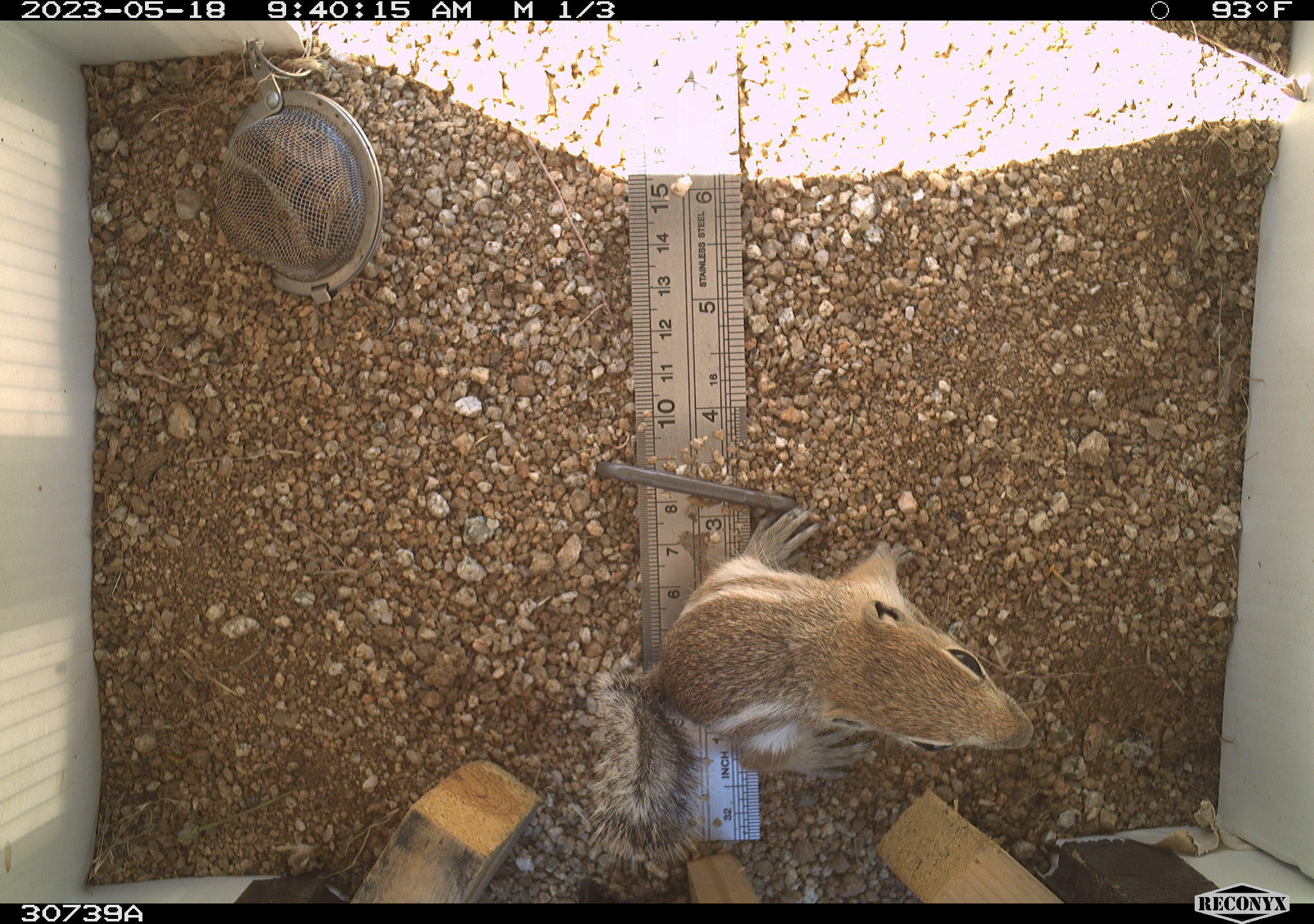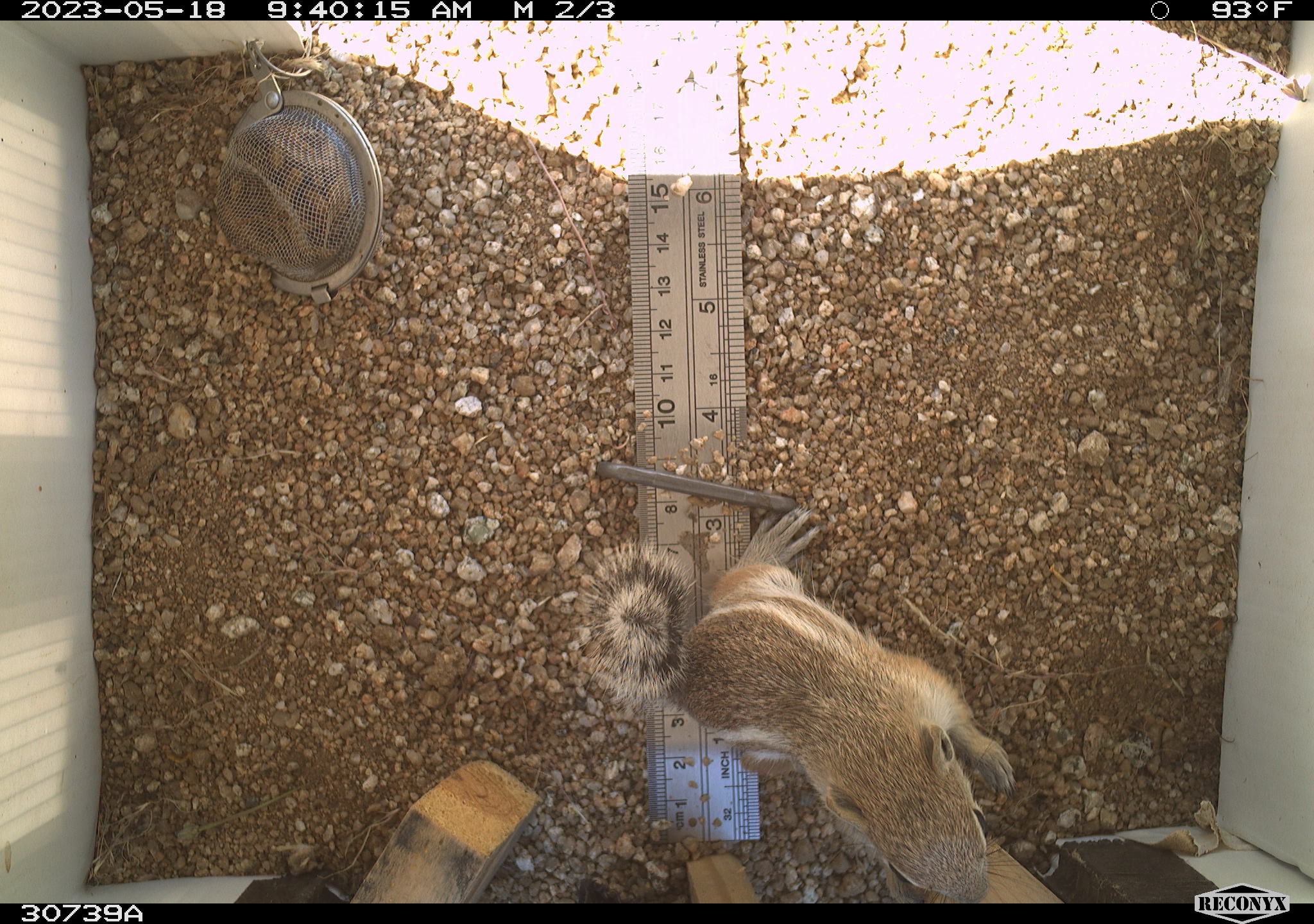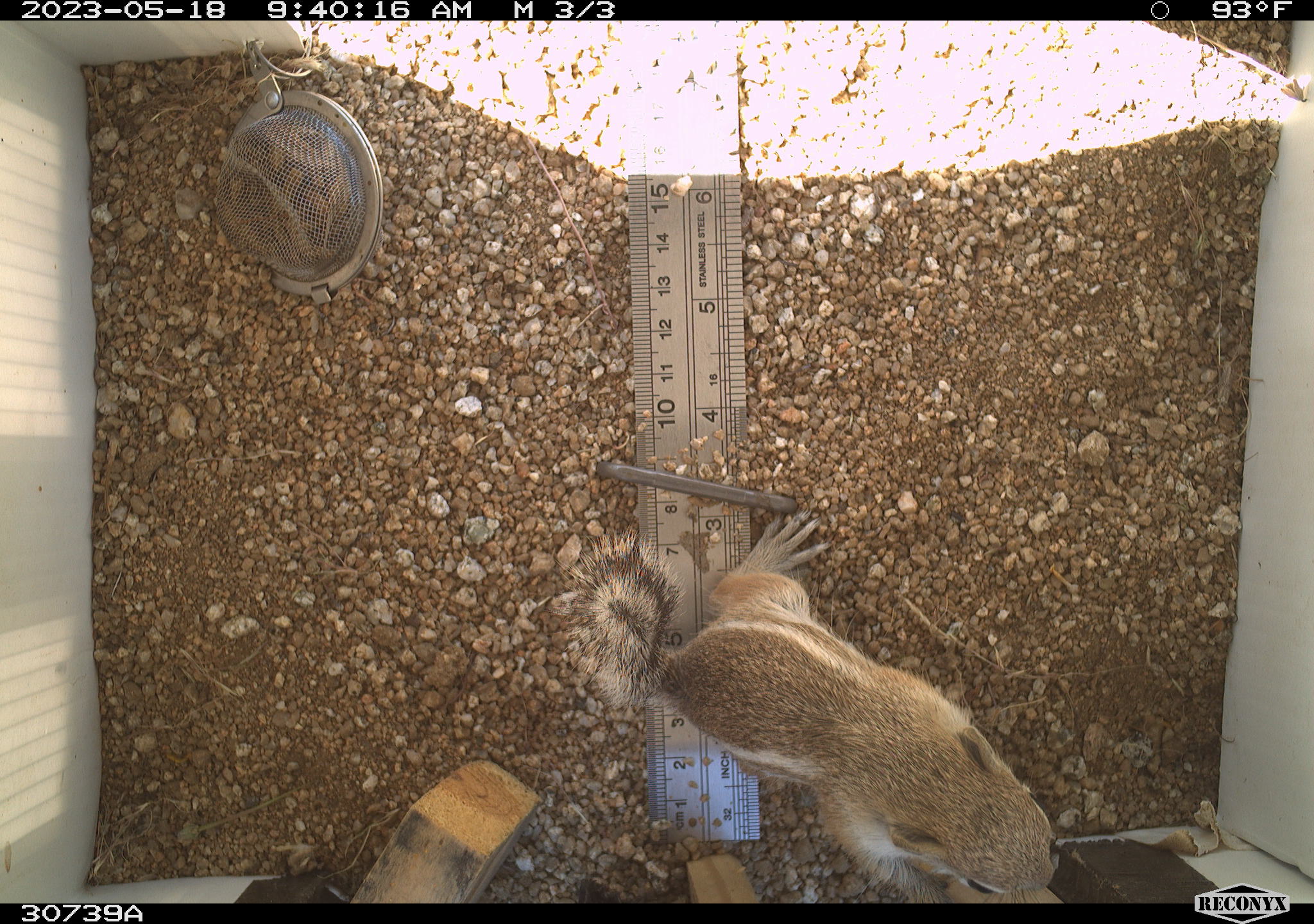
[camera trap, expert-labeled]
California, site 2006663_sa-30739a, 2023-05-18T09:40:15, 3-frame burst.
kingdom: Animalia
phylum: Chordata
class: Mammalia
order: Rodentia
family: Sciuridae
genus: Ammospermophilus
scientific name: Ammospermophilus leucurus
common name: white-tailed antelope squirrel